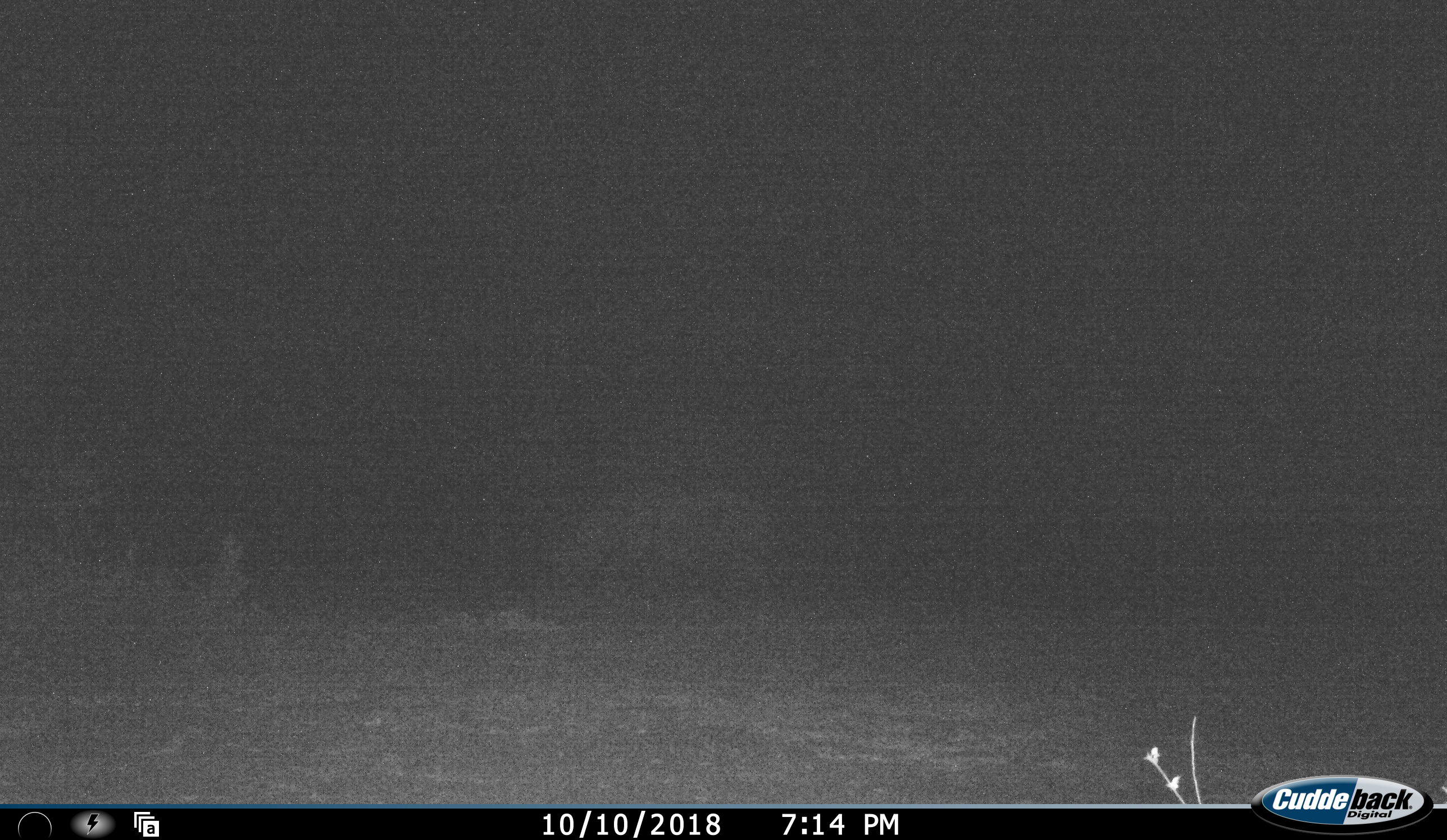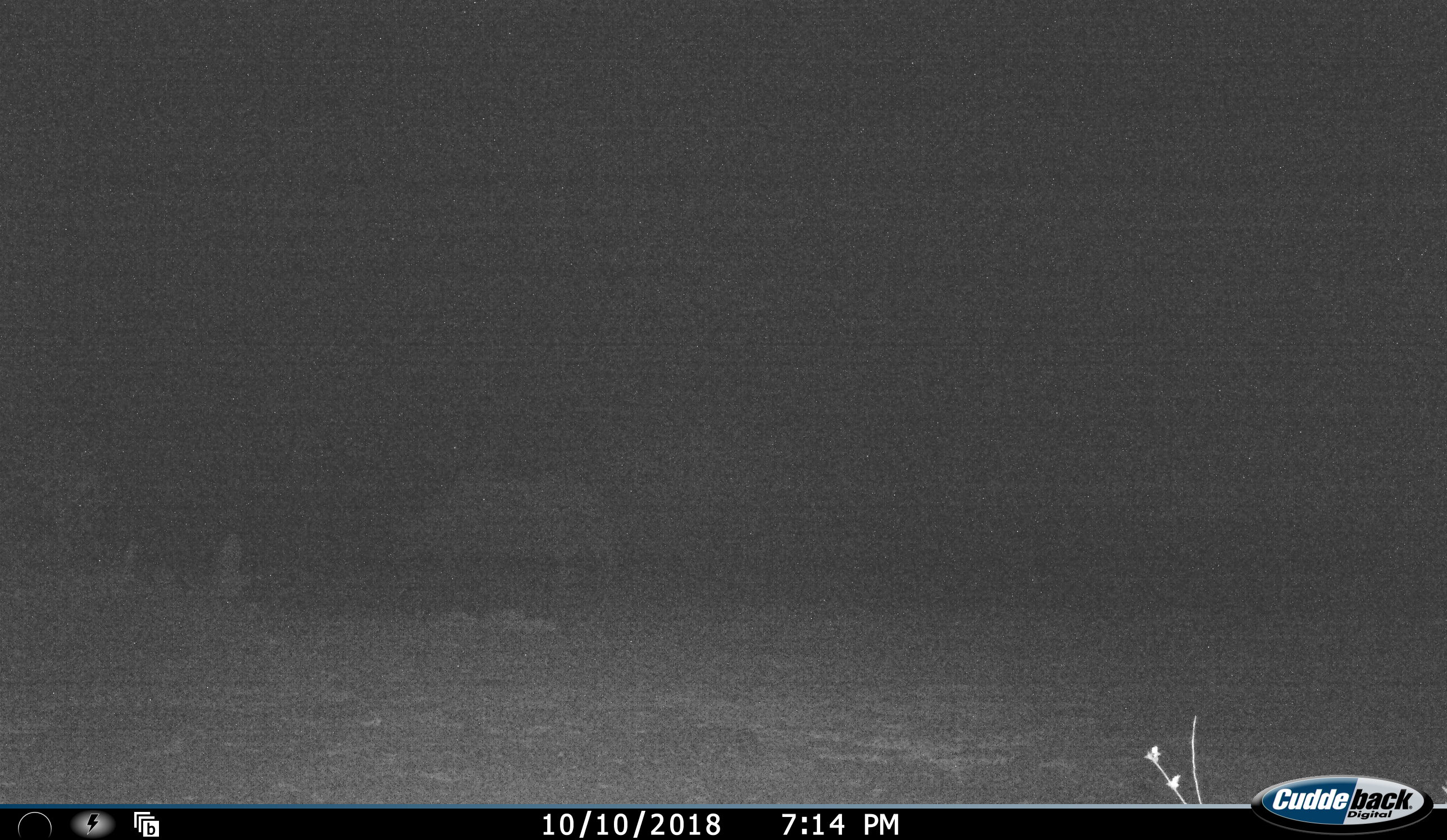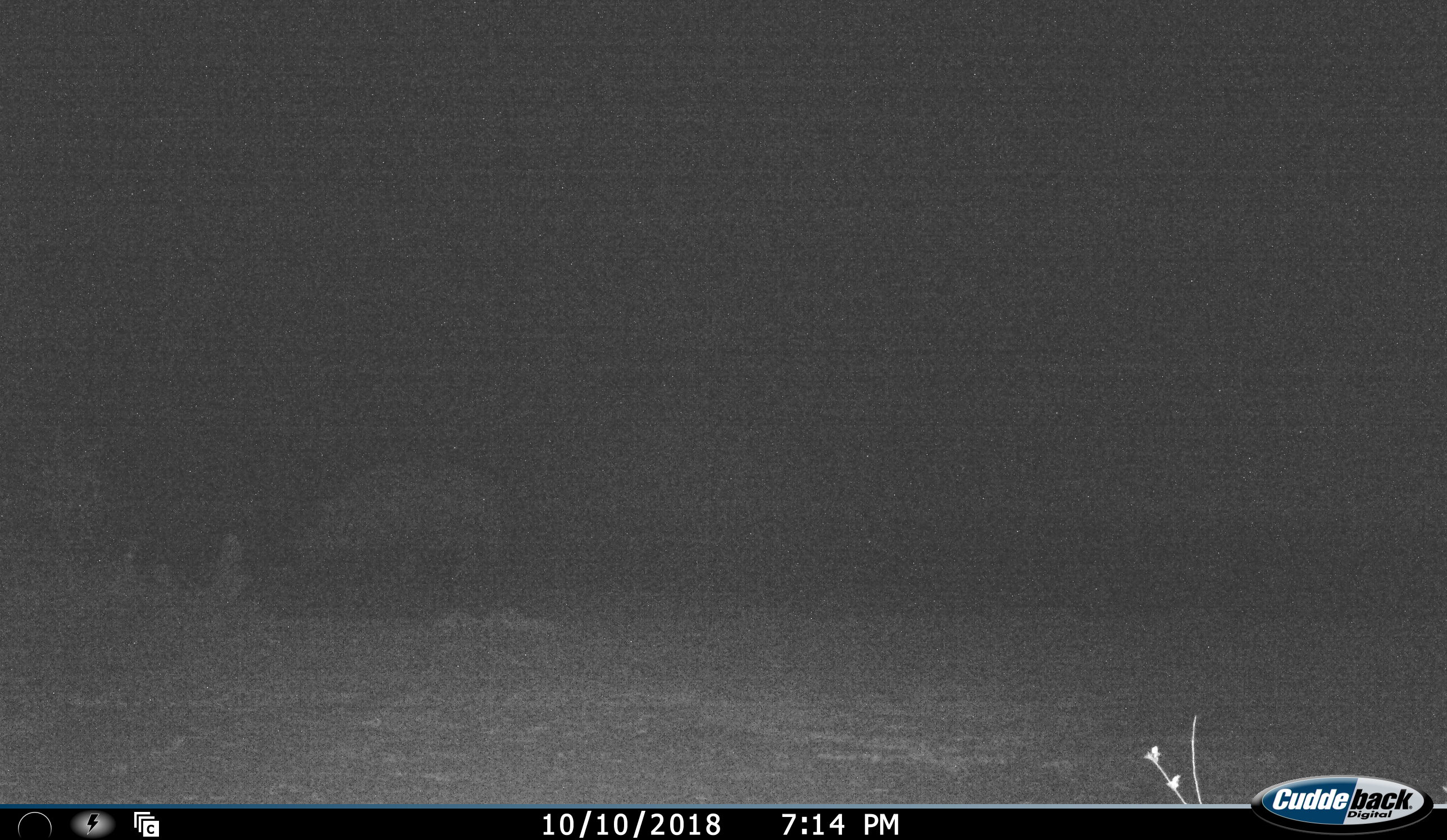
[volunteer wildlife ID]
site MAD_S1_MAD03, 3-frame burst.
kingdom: Animalia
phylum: Chordata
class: Mammalia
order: Perissodactyla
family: Rhinocerotidae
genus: Diceros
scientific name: Diceros bicornis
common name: black rhinoceros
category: rhinocerosblack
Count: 1.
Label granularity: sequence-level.